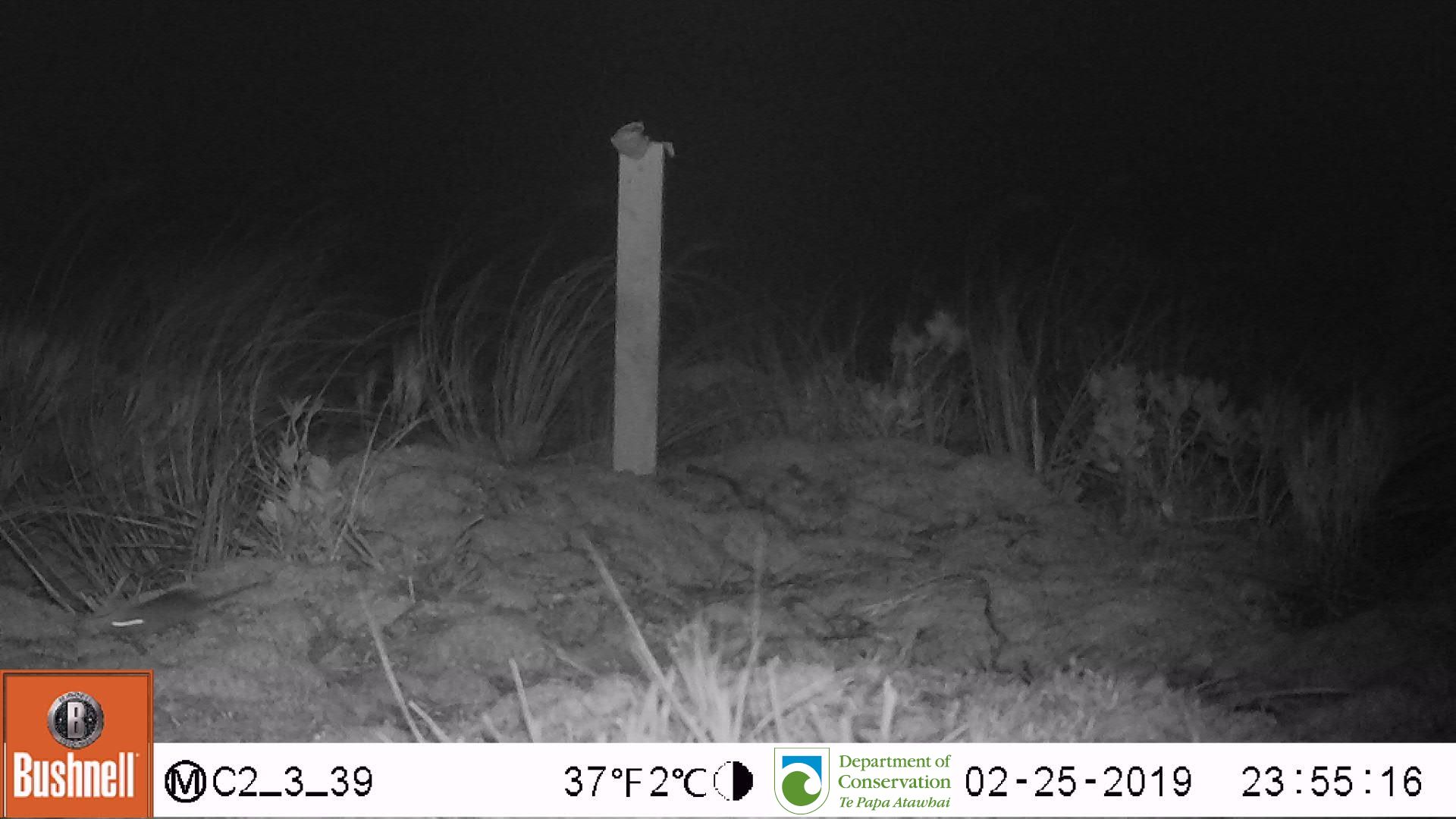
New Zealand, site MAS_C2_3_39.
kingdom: Animalia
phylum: Chordata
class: Mammalia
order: Rodentia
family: Muridae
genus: Mus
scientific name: Mus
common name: mouse